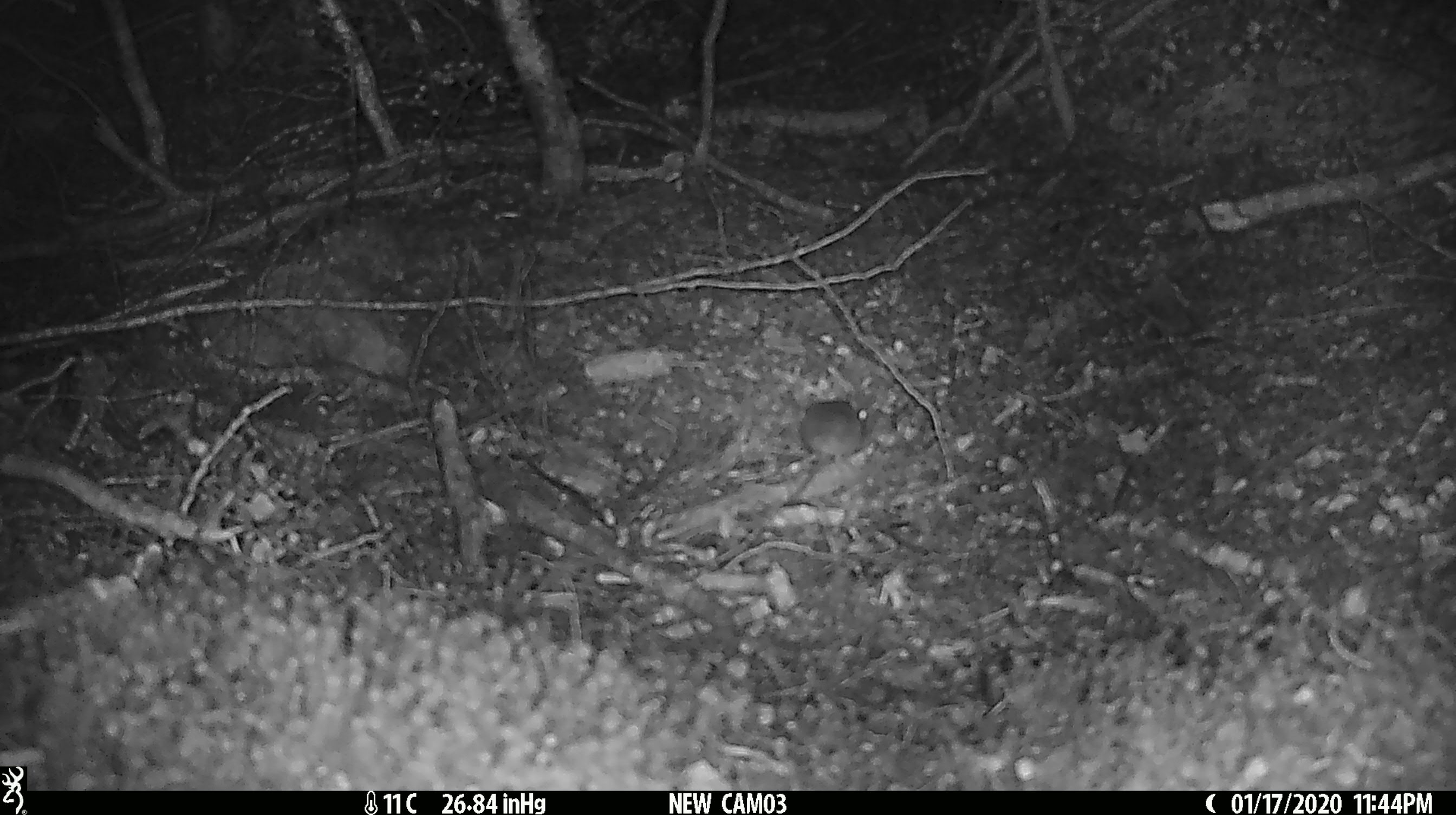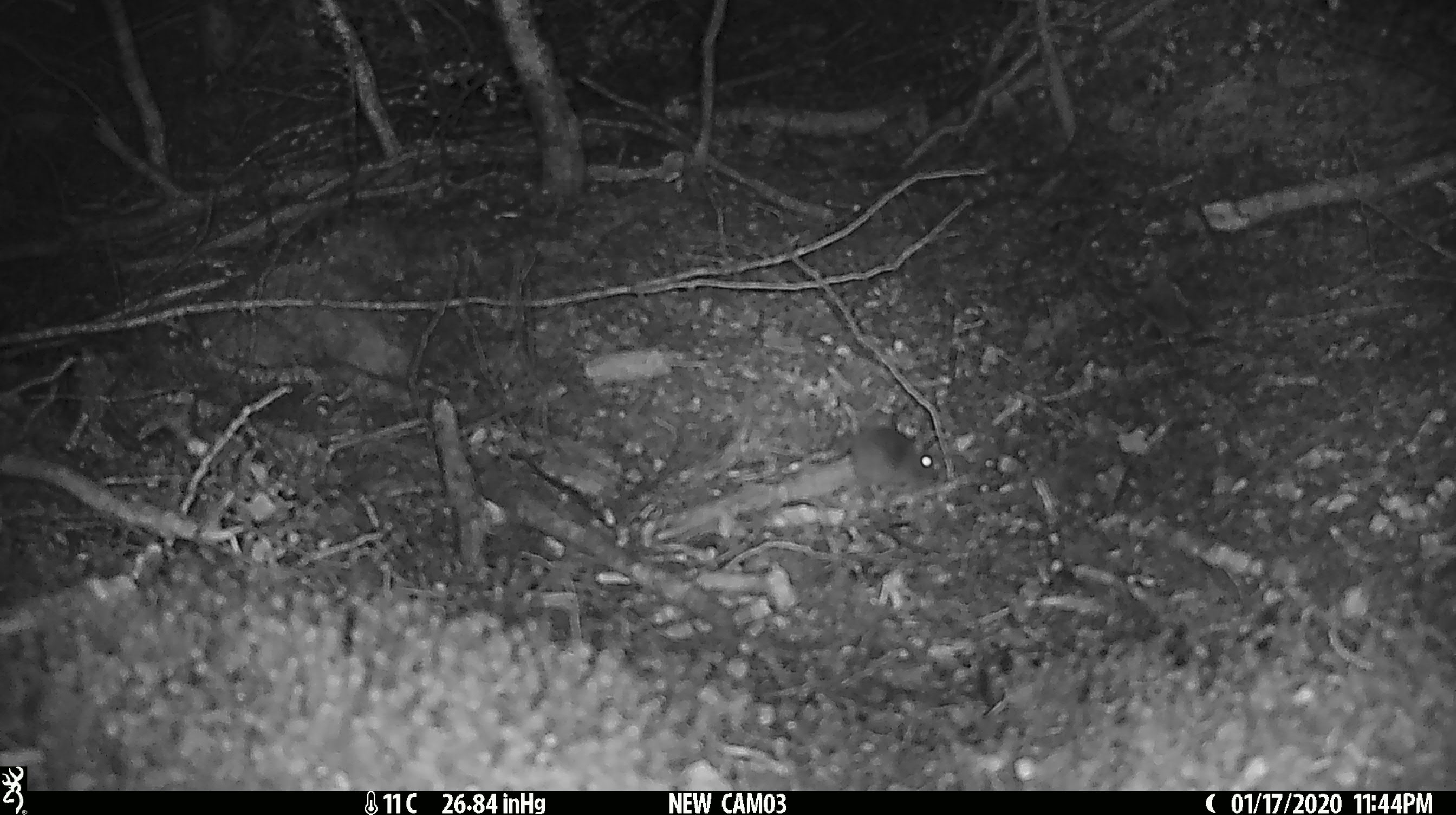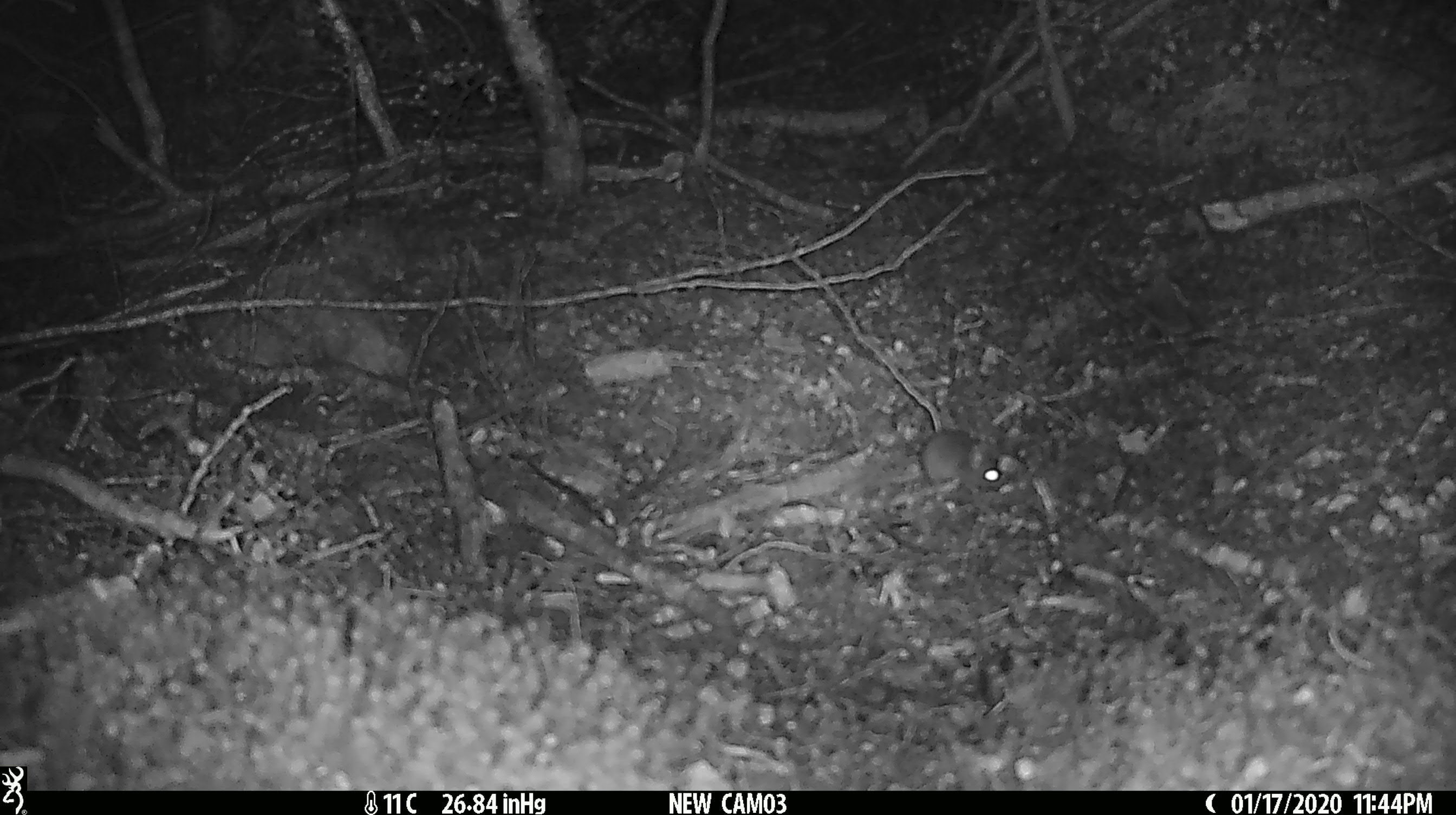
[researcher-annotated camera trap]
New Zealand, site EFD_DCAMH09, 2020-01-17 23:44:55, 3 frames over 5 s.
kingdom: Animalia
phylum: Chordata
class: Mammalia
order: Rodentia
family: Muridae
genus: Mus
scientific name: Mus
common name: mouse